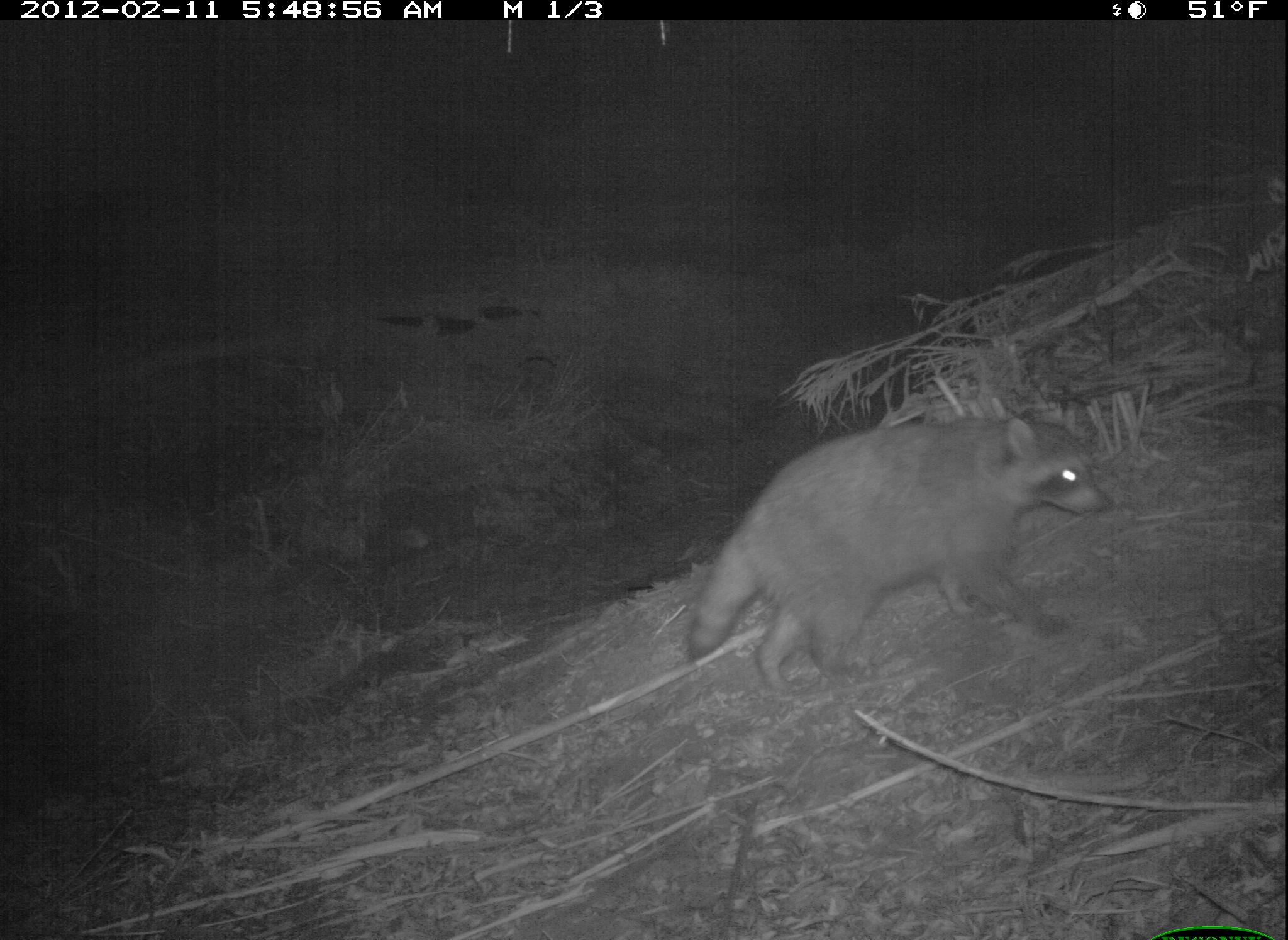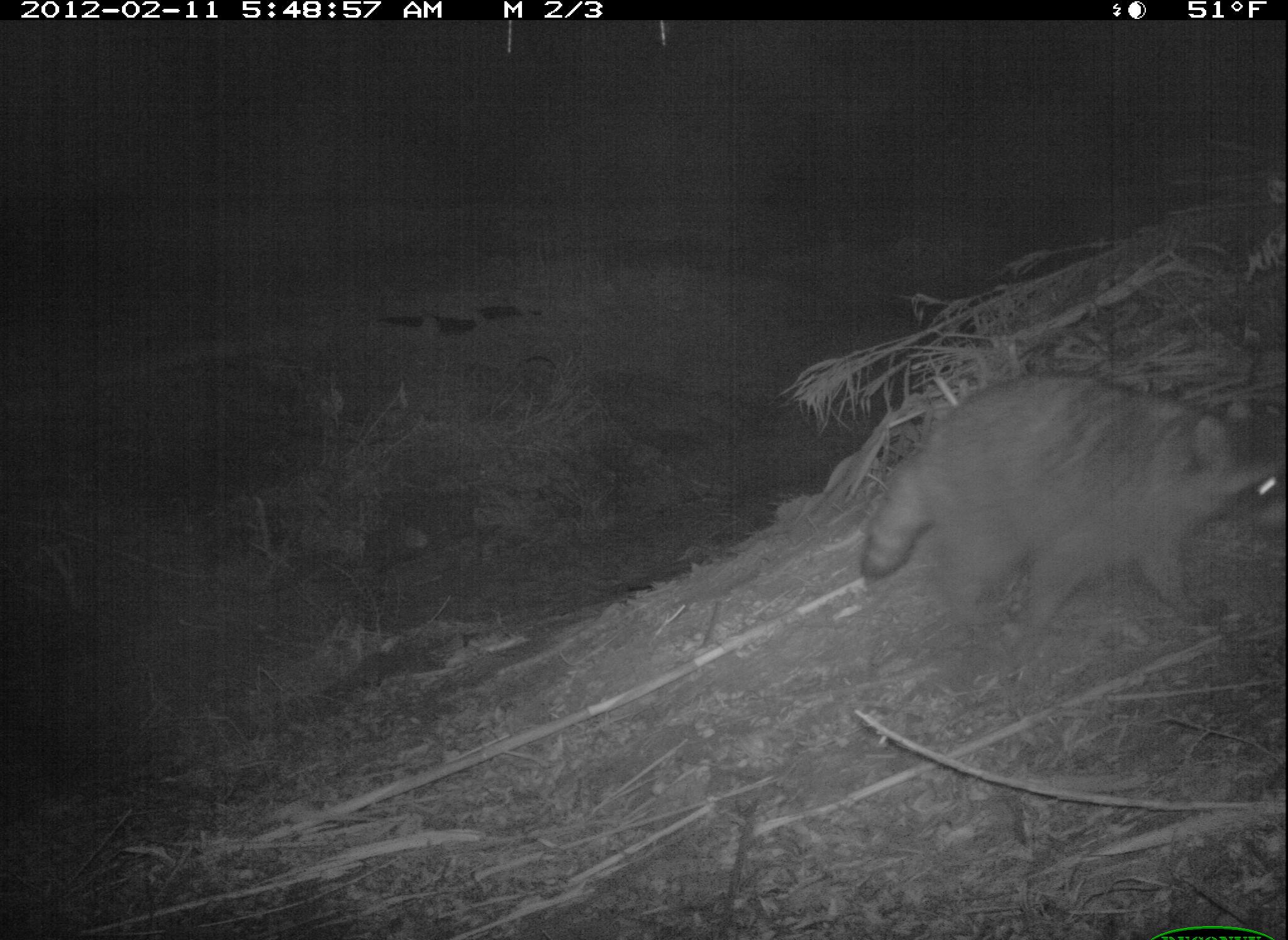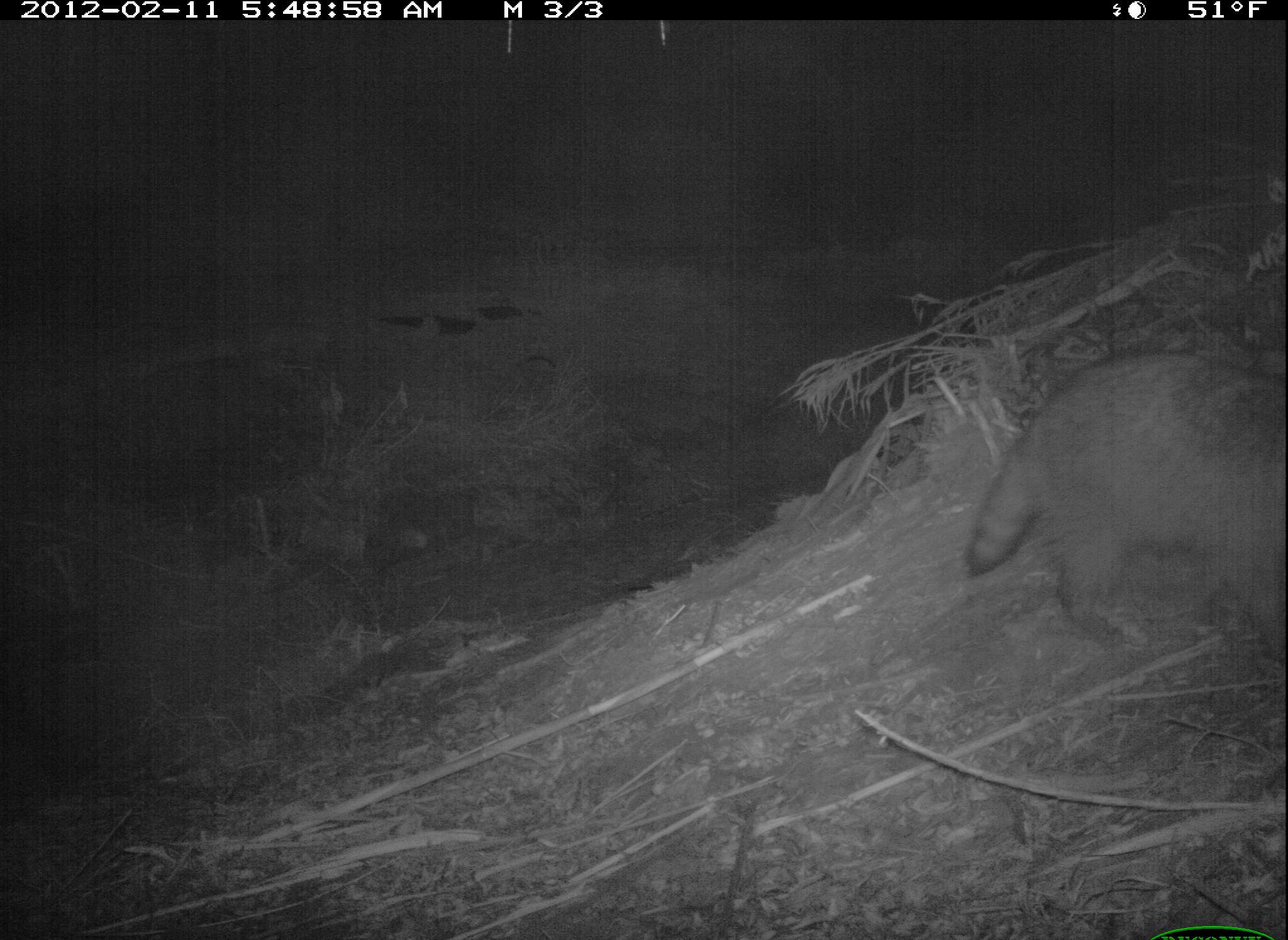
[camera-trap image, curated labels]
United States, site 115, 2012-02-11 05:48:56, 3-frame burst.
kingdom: Animalia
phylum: Chordata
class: Mammalia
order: Carnivora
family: Procyonidae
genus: Procyon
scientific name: Procyon lotor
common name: raccoon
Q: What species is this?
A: Raccoon (Procyon lotor).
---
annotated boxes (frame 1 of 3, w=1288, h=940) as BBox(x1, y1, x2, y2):
raccoon: BBox(683, 398, 1125, 704)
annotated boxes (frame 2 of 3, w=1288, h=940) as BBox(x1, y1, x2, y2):
raccoon: BBox(858, 367, 1282, 635)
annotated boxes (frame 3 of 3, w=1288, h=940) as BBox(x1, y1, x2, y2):
raccoon: BBox(968, 346, 1286, 659)